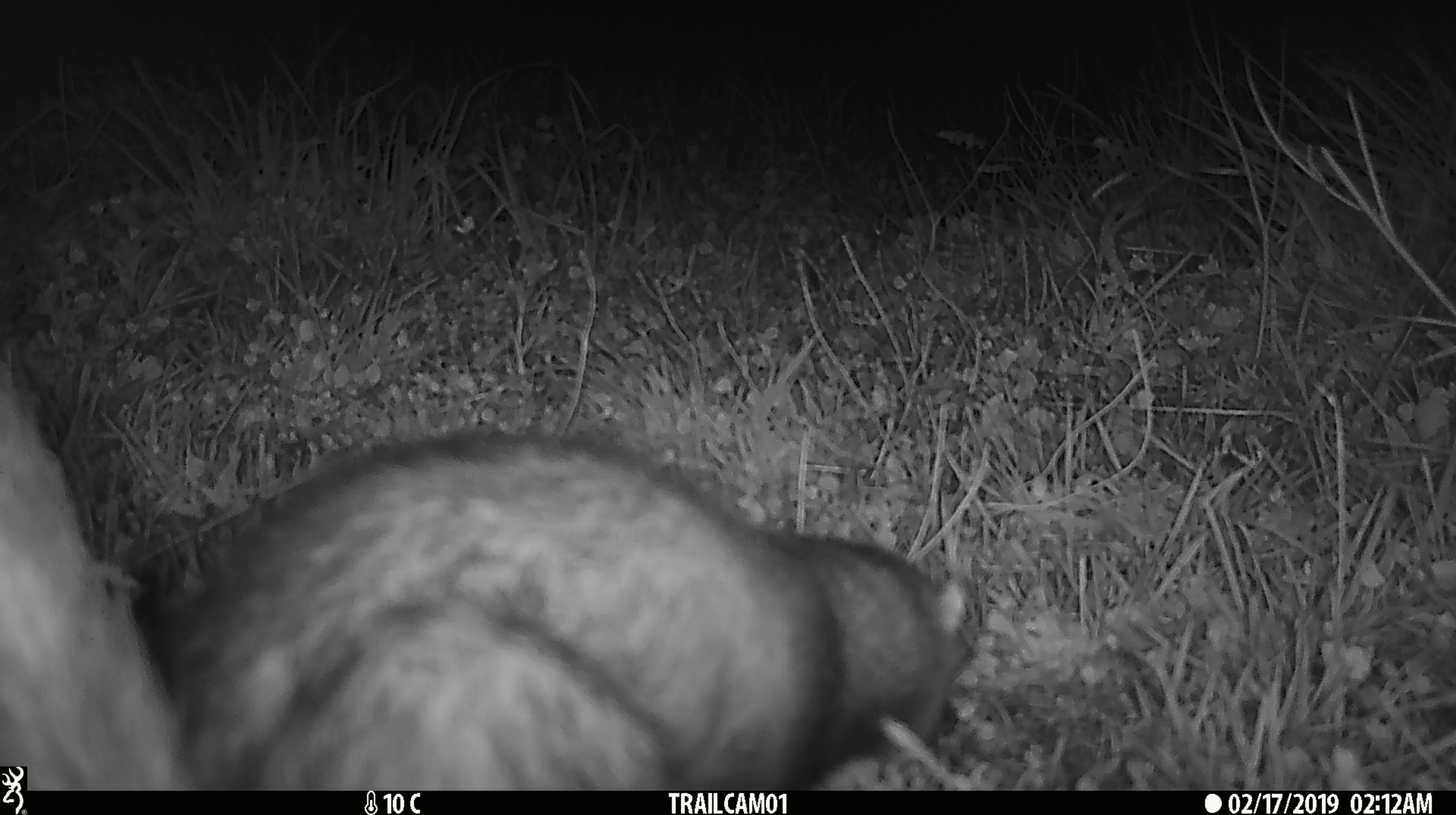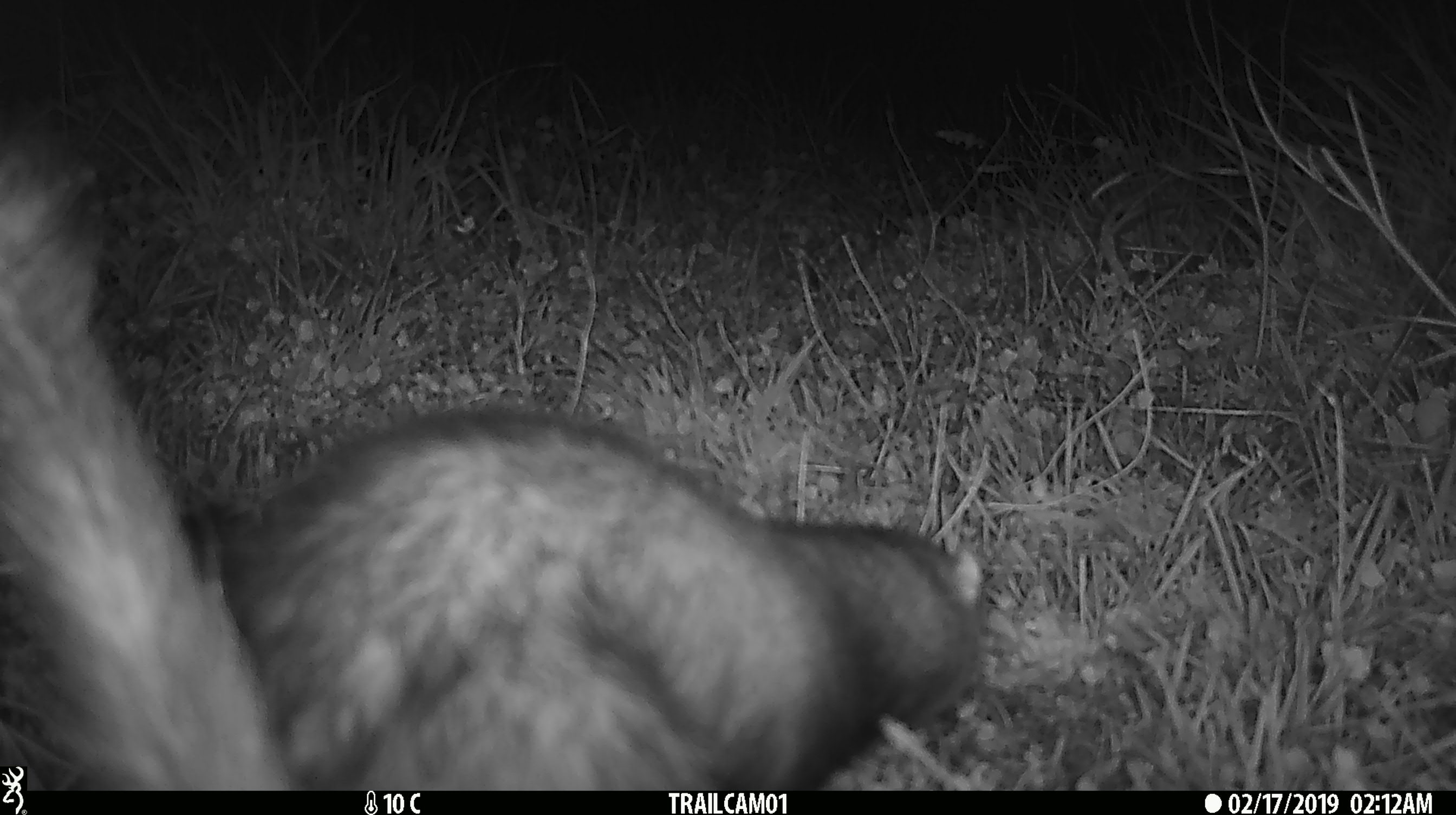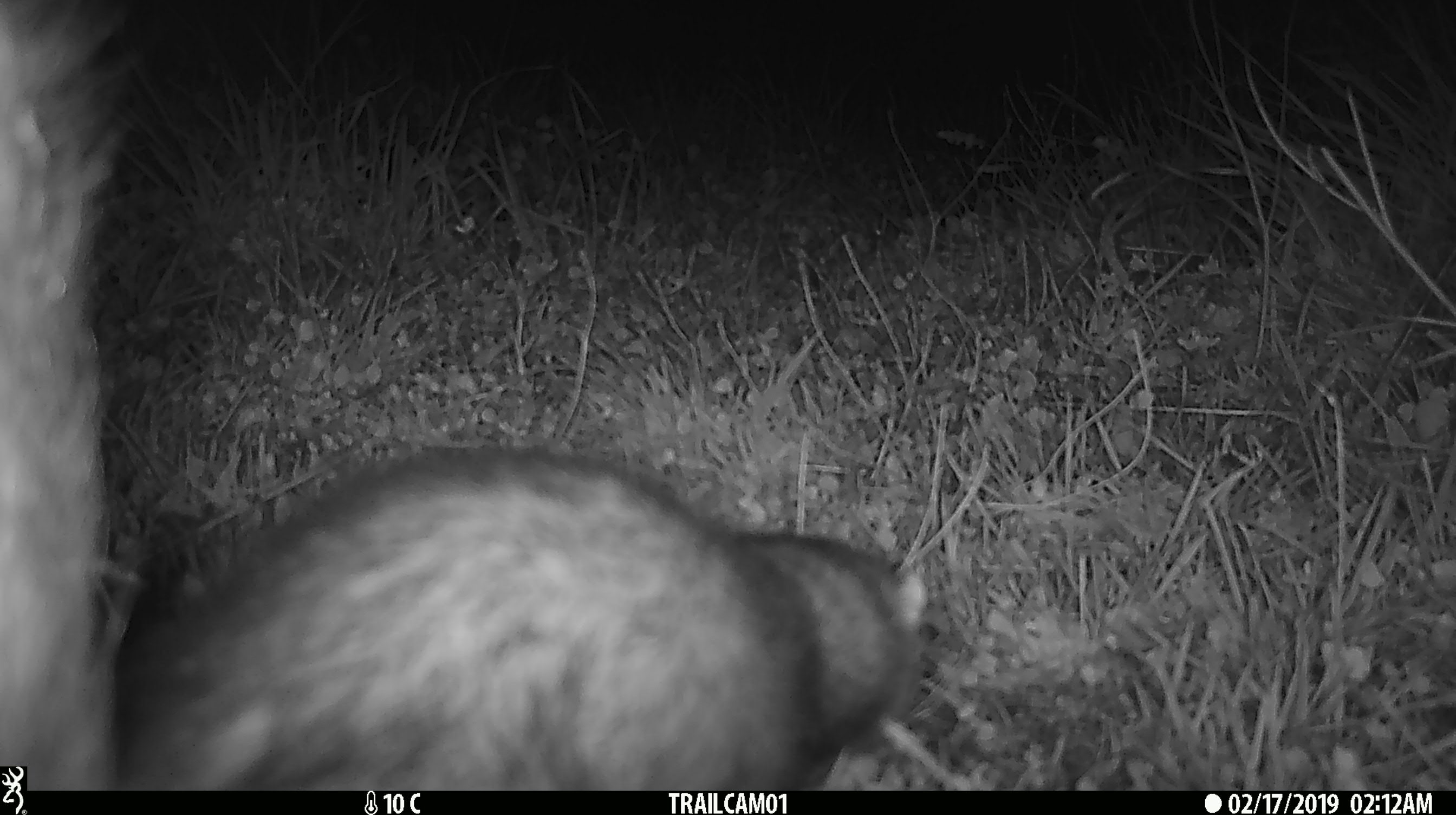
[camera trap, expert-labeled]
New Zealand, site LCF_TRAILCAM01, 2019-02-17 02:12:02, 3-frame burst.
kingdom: Animalia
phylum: Chordata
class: Mammalia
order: Carnivora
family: Mustelidae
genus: Mustela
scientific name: Mustela furo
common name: ferret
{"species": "ferret (Mustela furo)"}